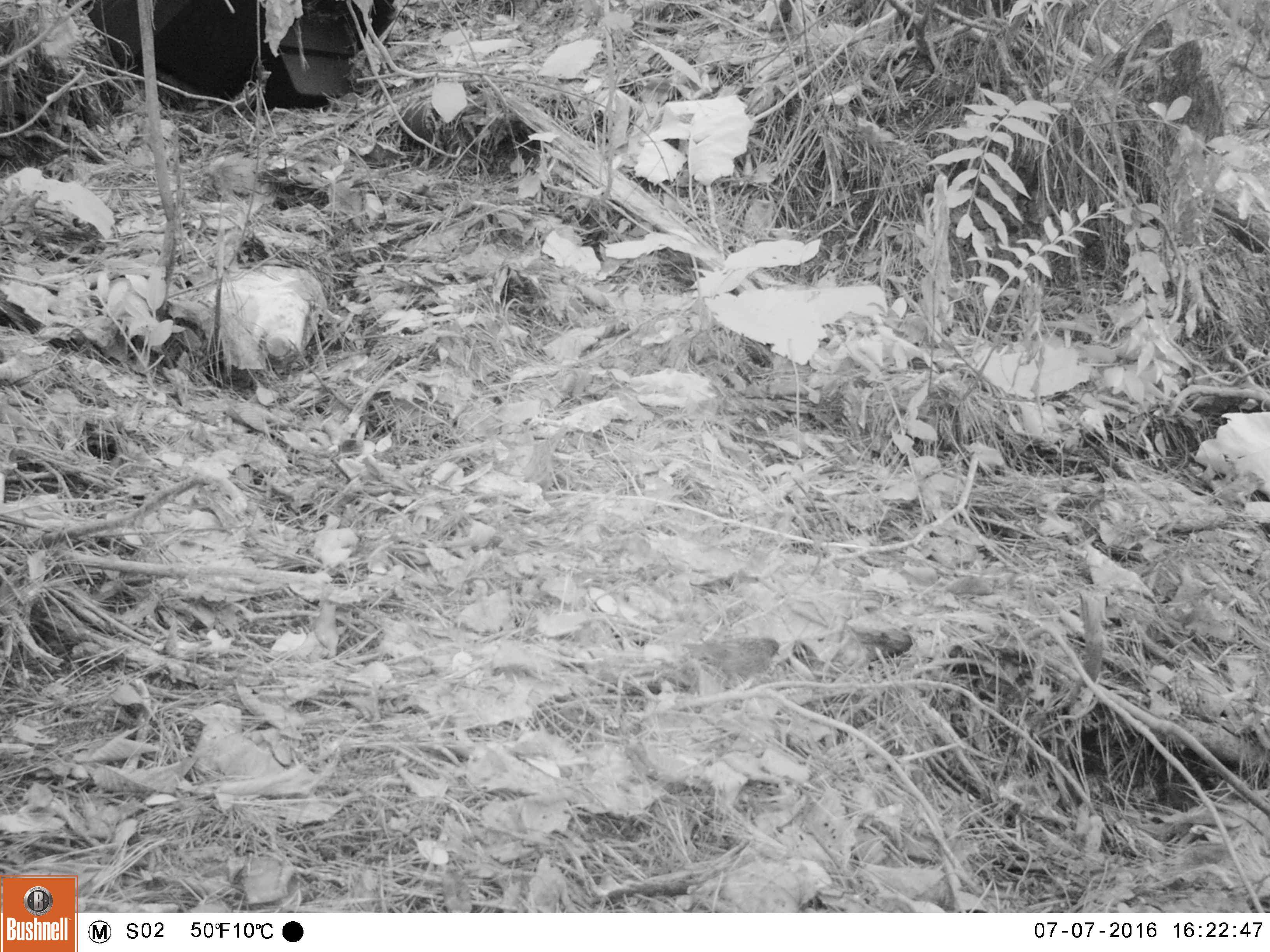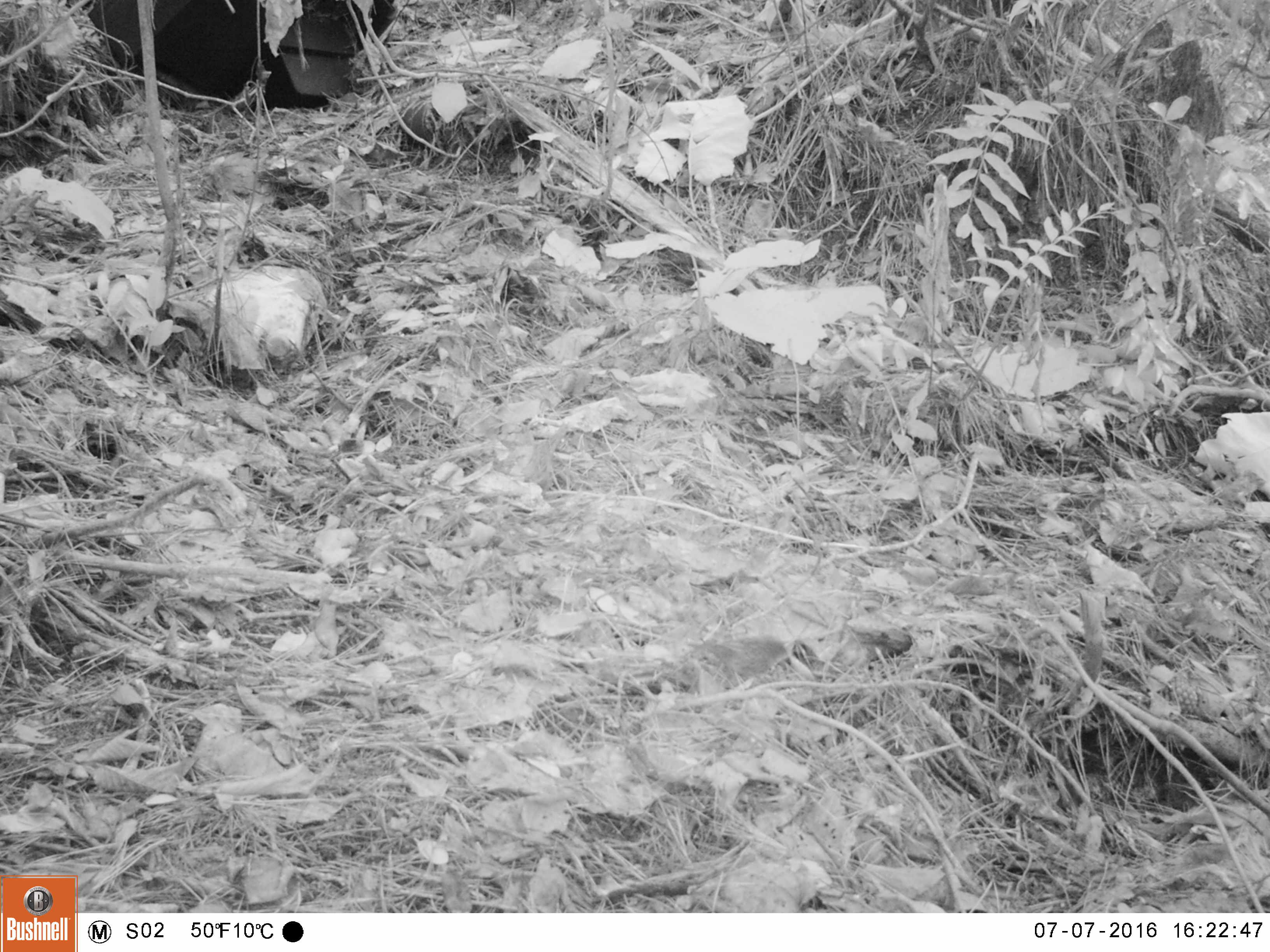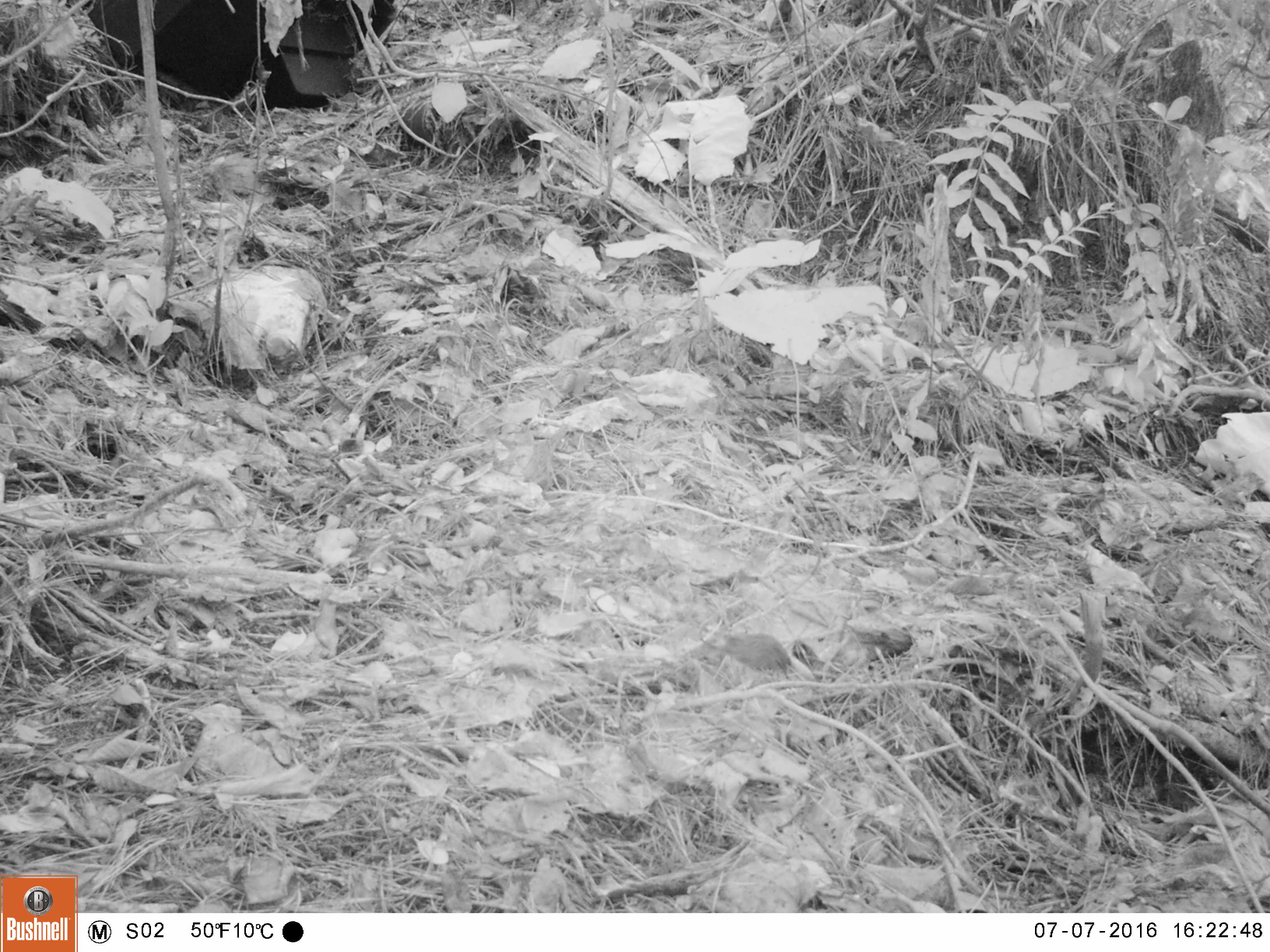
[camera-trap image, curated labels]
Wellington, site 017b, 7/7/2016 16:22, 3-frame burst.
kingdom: Animalia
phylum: Chordata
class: Aves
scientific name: Aves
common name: bird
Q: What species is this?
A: Bird (Aves).